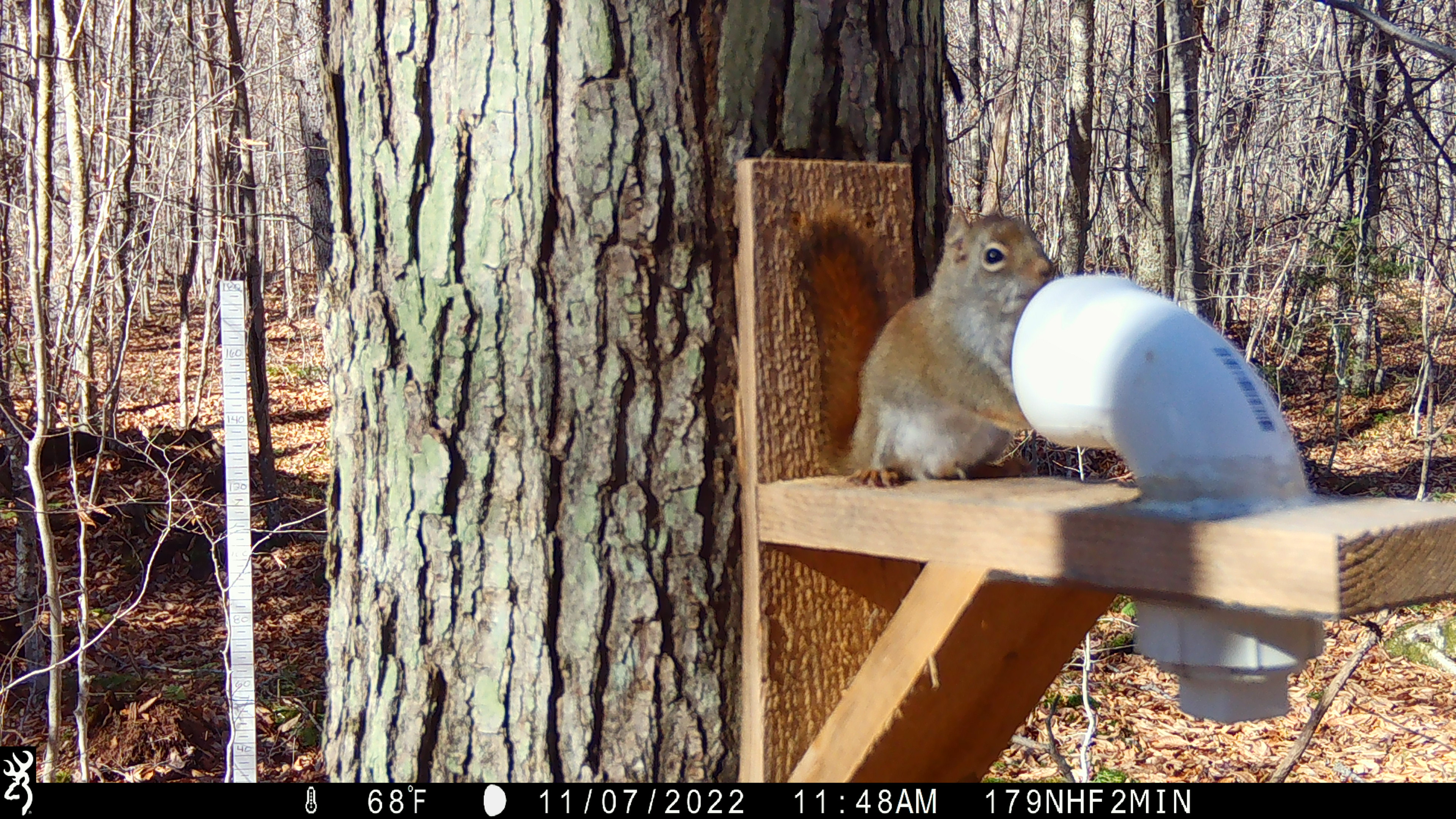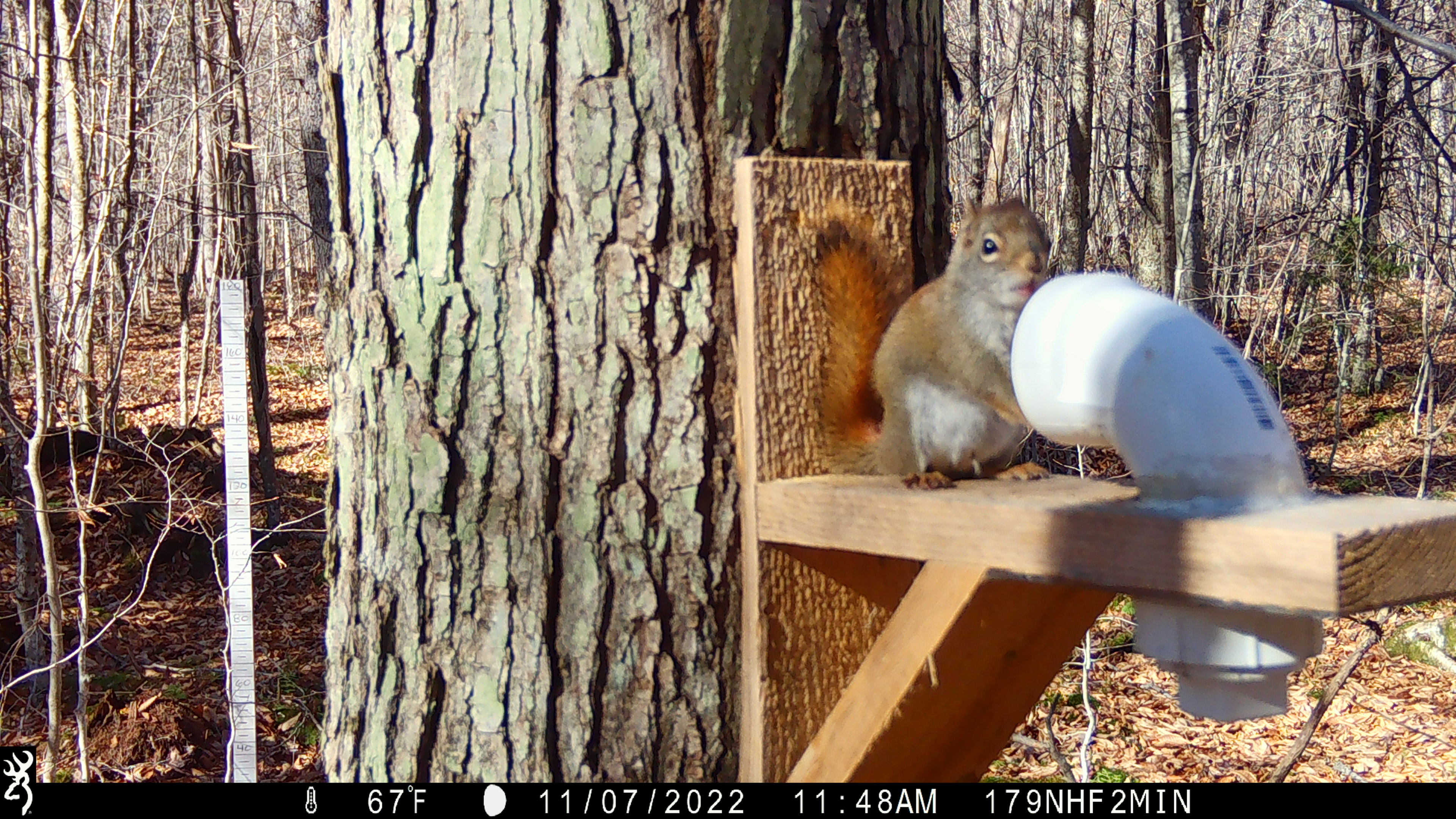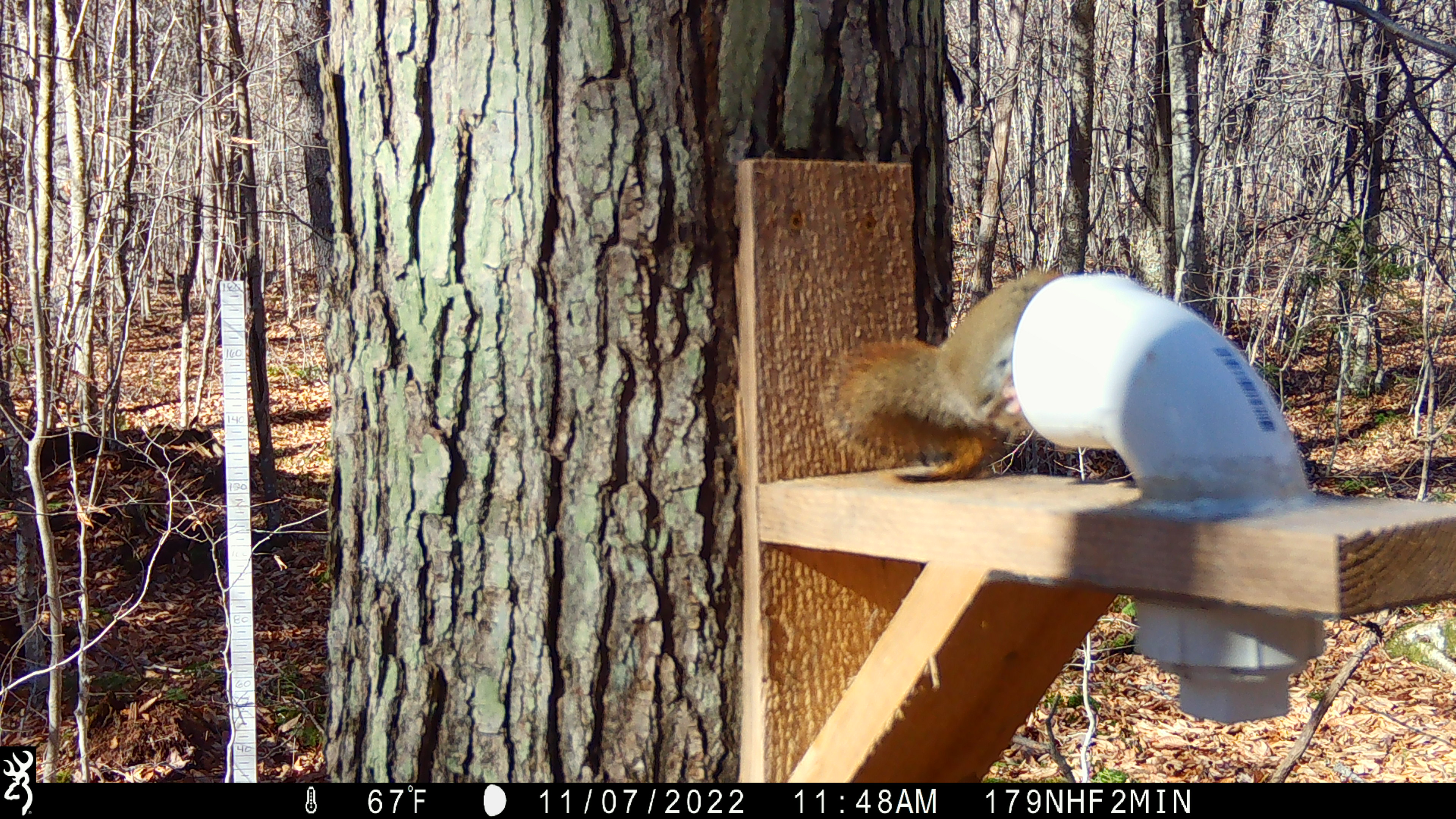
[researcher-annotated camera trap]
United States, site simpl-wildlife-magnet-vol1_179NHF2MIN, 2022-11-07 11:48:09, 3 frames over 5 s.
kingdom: Animalia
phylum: Chordata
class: Mammalia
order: Rodentia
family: Sciuridae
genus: Tamiasciurus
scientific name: Tamiasciurus hudsonicus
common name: red squirrel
Red squirrel (Tamiasciurus hudsonicus).